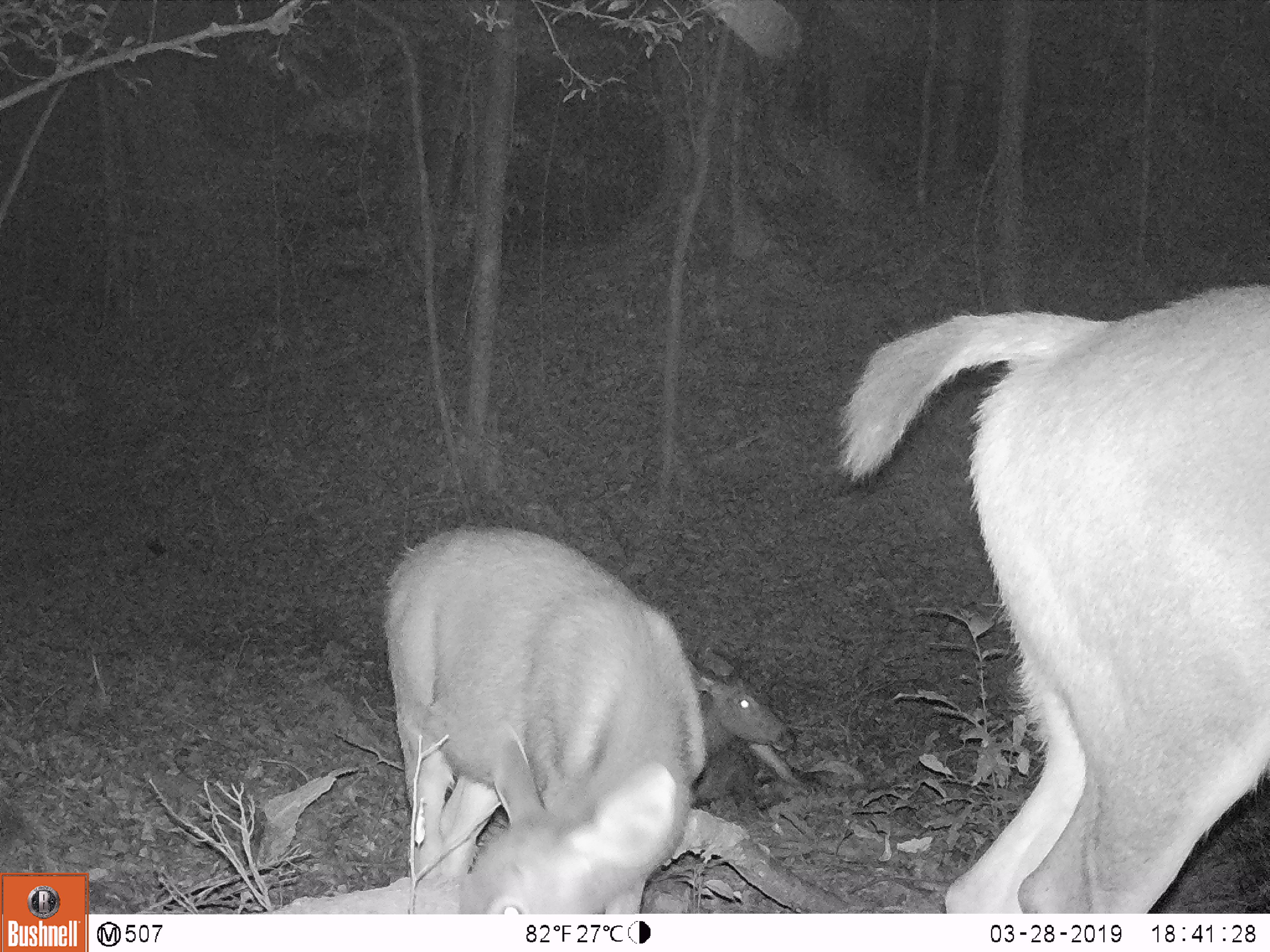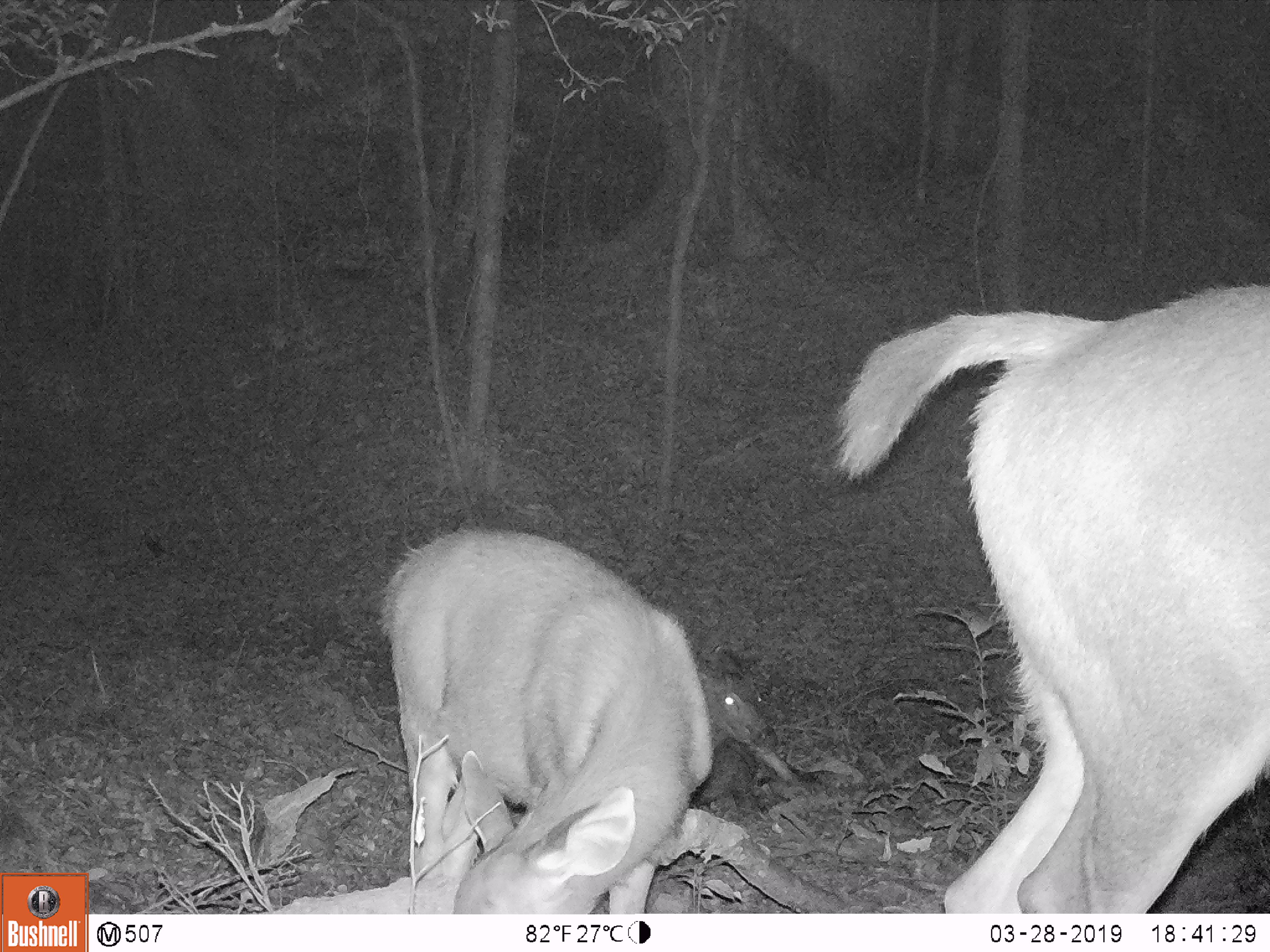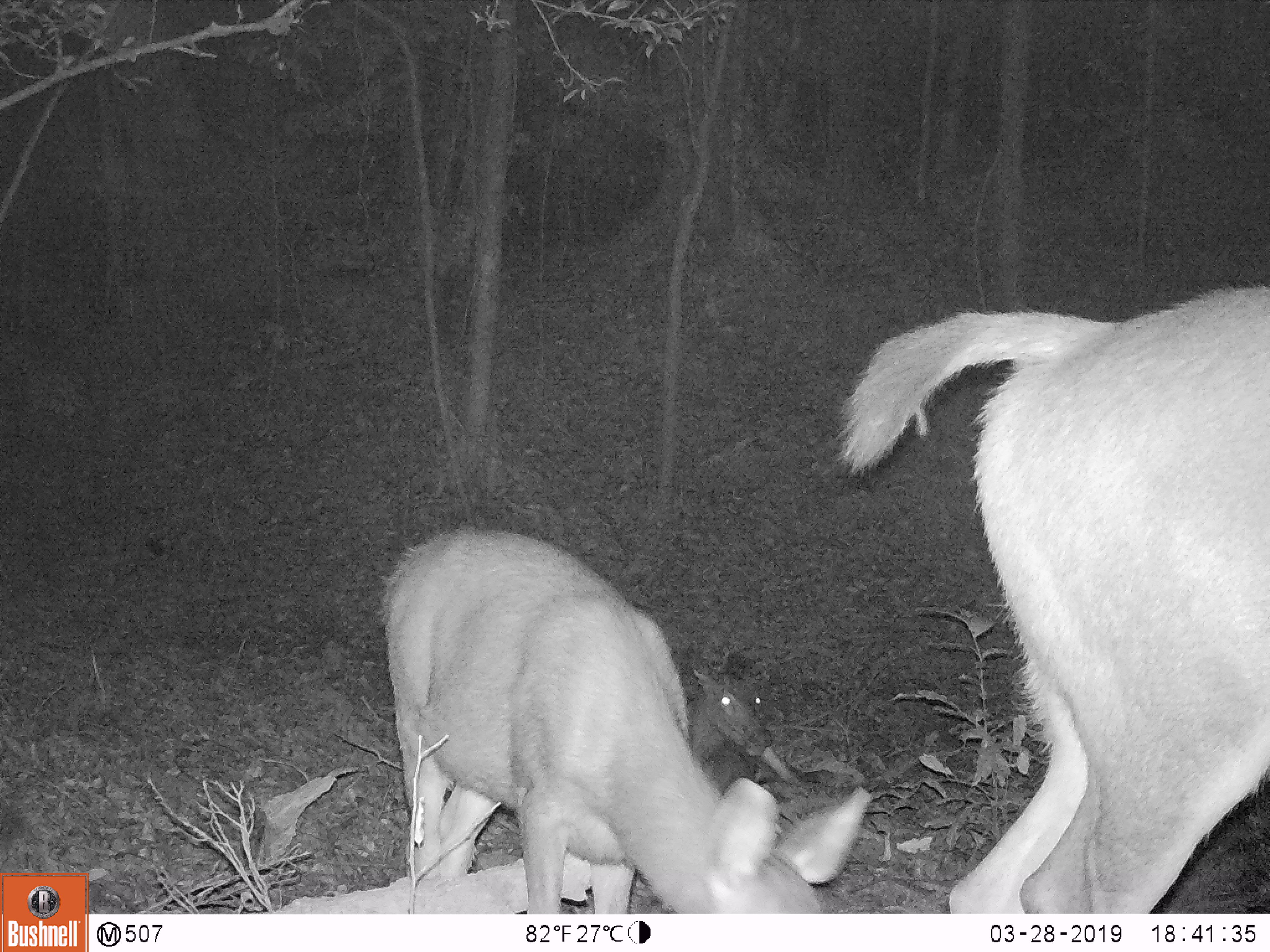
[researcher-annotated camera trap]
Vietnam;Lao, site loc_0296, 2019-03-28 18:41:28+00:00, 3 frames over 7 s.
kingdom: Animalia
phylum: Chordata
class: Mammalia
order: Artiodactyla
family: Cervidae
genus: Rusa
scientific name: Rusa unicolor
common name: sambar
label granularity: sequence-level